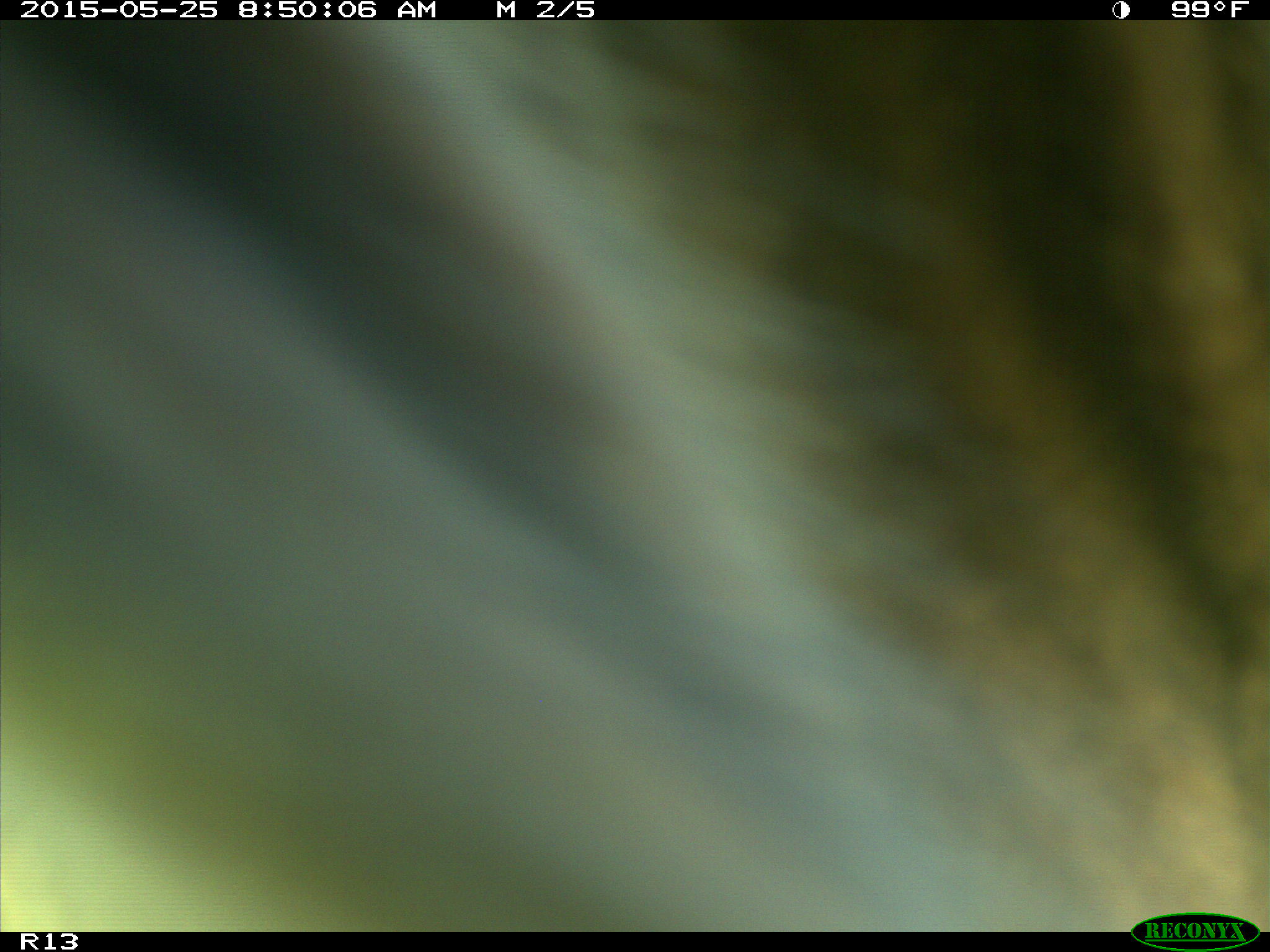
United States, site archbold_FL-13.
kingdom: Animalia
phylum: Chordata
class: Mammalia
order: Artiodactyla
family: Bovidae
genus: Bos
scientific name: Bos taurus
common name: domestic cow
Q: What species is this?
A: Bos taurus (domestic cow).